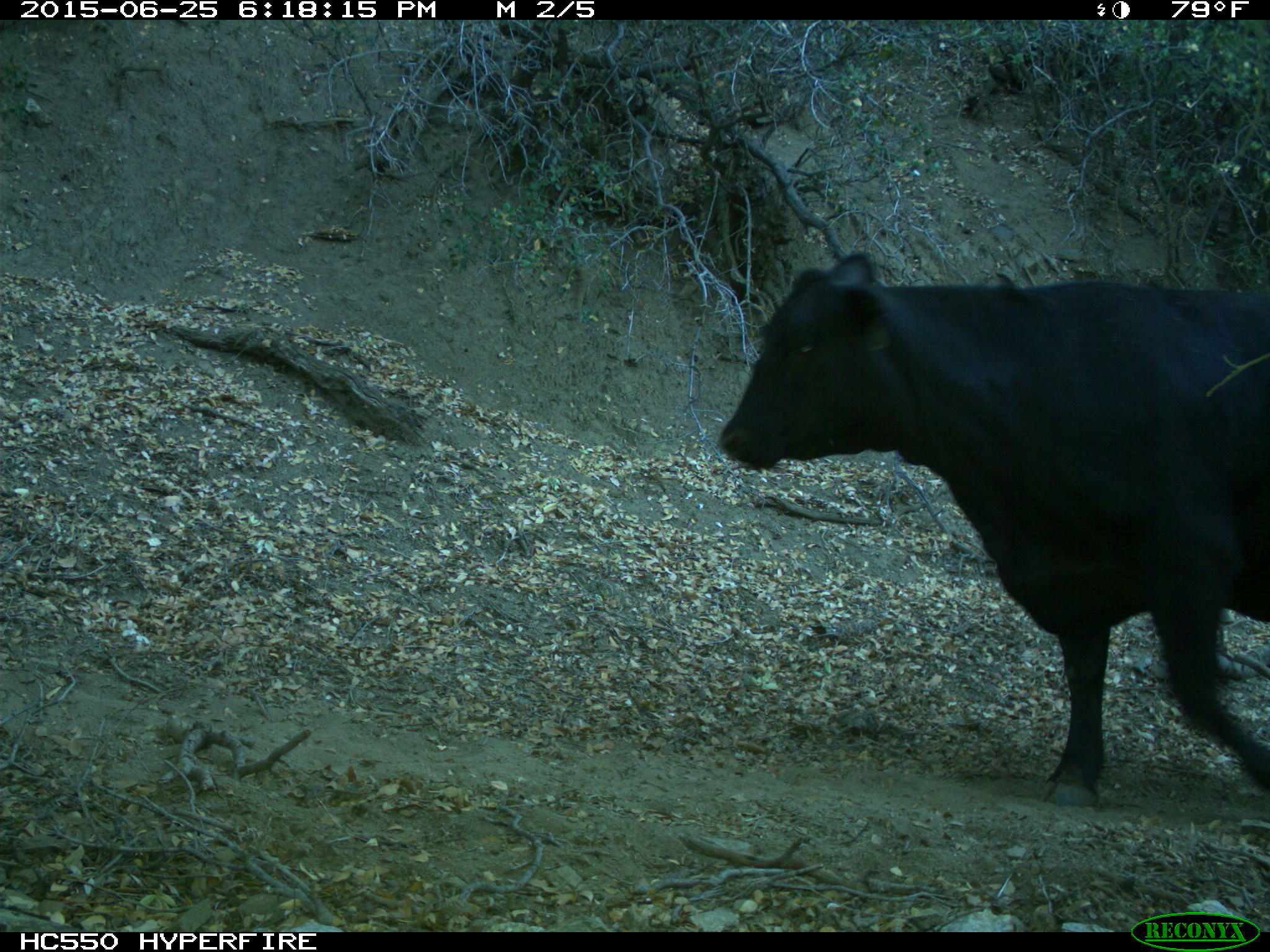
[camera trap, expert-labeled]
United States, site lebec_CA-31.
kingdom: Animalia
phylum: Chordata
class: Mammalia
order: Artiodactyla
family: Bovidae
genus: Bos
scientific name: Bos taurus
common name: domestic cow